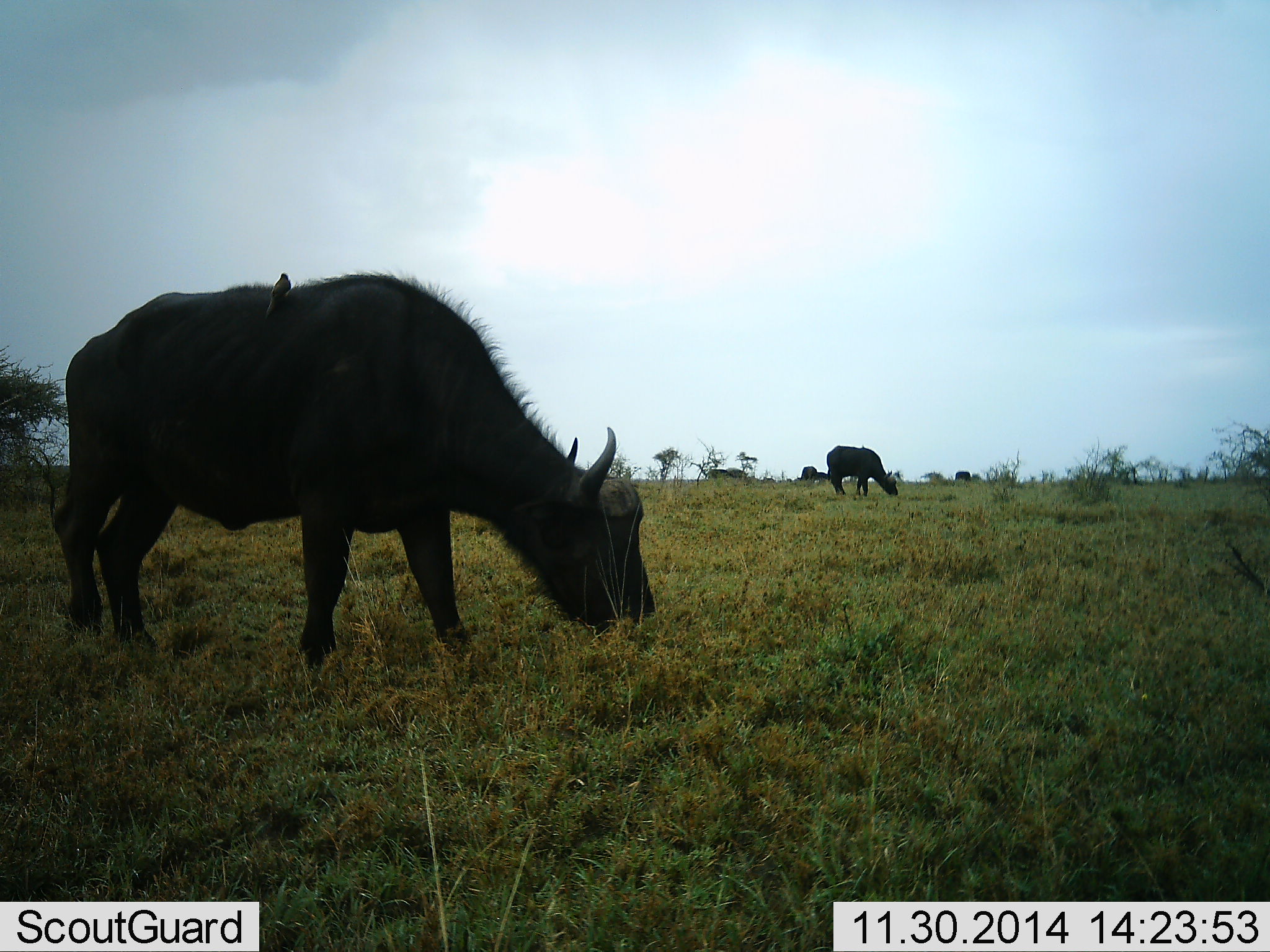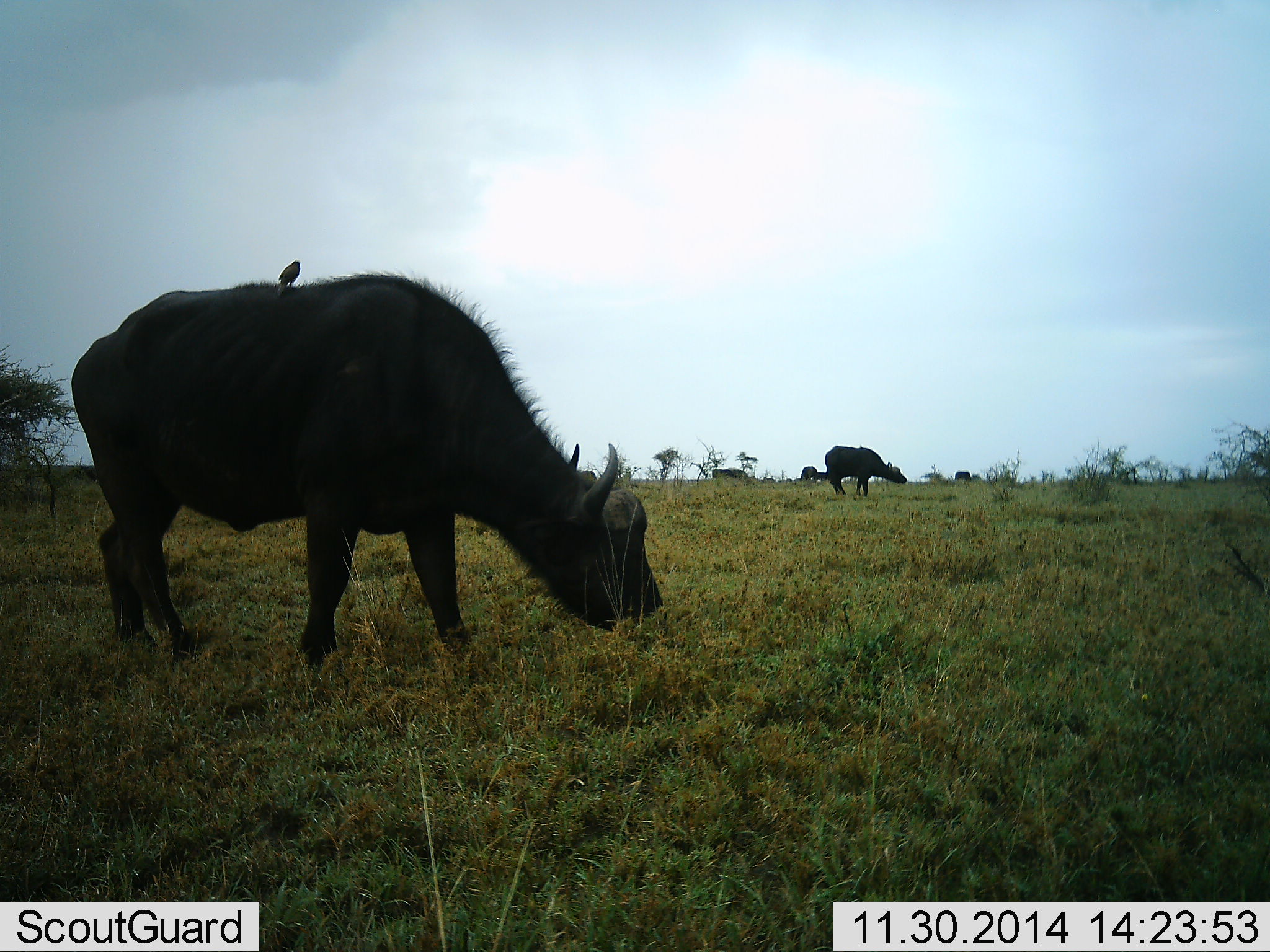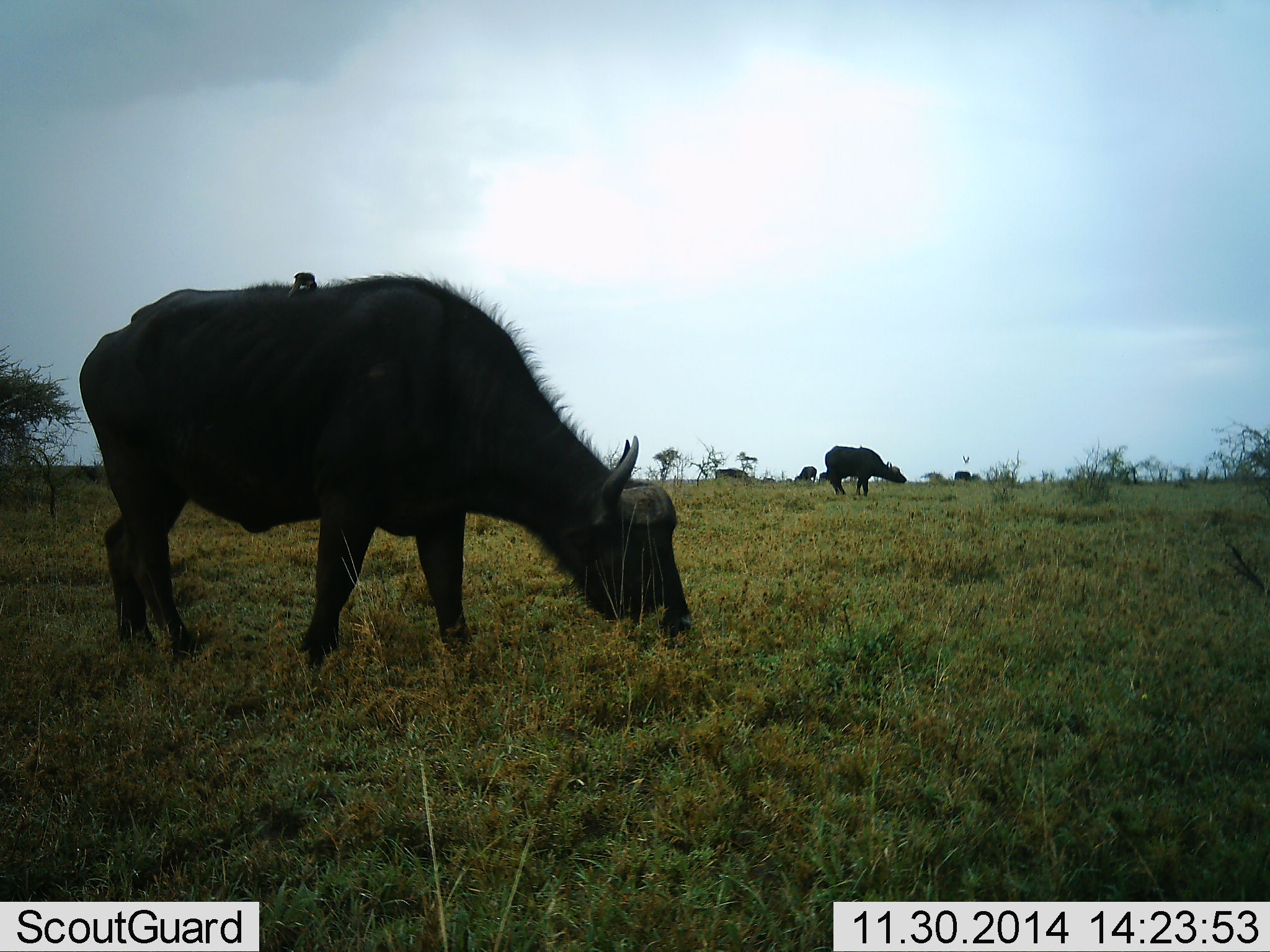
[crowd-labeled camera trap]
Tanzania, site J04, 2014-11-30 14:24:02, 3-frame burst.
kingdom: Animalia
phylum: Chordata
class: Mammalia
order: Artiodactyla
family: Bovidae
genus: Syncerus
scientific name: Syncerus caffer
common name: cape buffalo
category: buffalo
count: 6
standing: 14%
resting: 0%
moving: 0%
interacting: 0%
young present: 0%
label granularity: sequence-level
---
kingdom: Animalia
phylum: Chordata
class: Aves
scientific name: Aves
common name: bird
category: otherbird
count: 1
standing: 30%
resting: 50%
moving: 20%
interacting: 20%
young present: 0%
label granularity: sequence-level